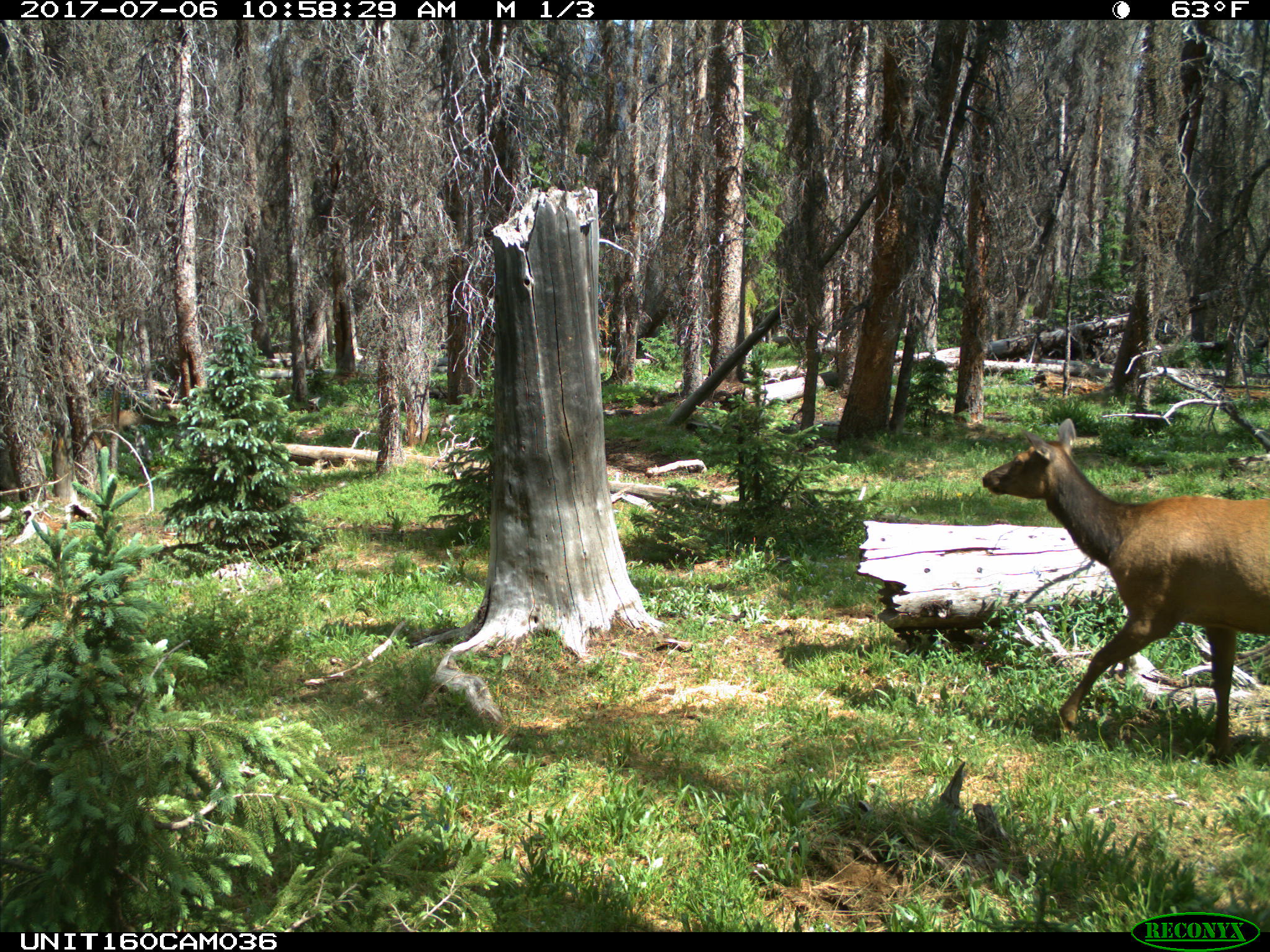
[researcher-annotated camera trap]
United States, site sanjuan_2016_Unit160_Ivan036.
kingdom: Animalia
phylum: Chordata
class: Mammalia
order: Artiodactyla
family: Cervidae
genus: Cervus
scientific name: Cervus elaphus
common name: red deer